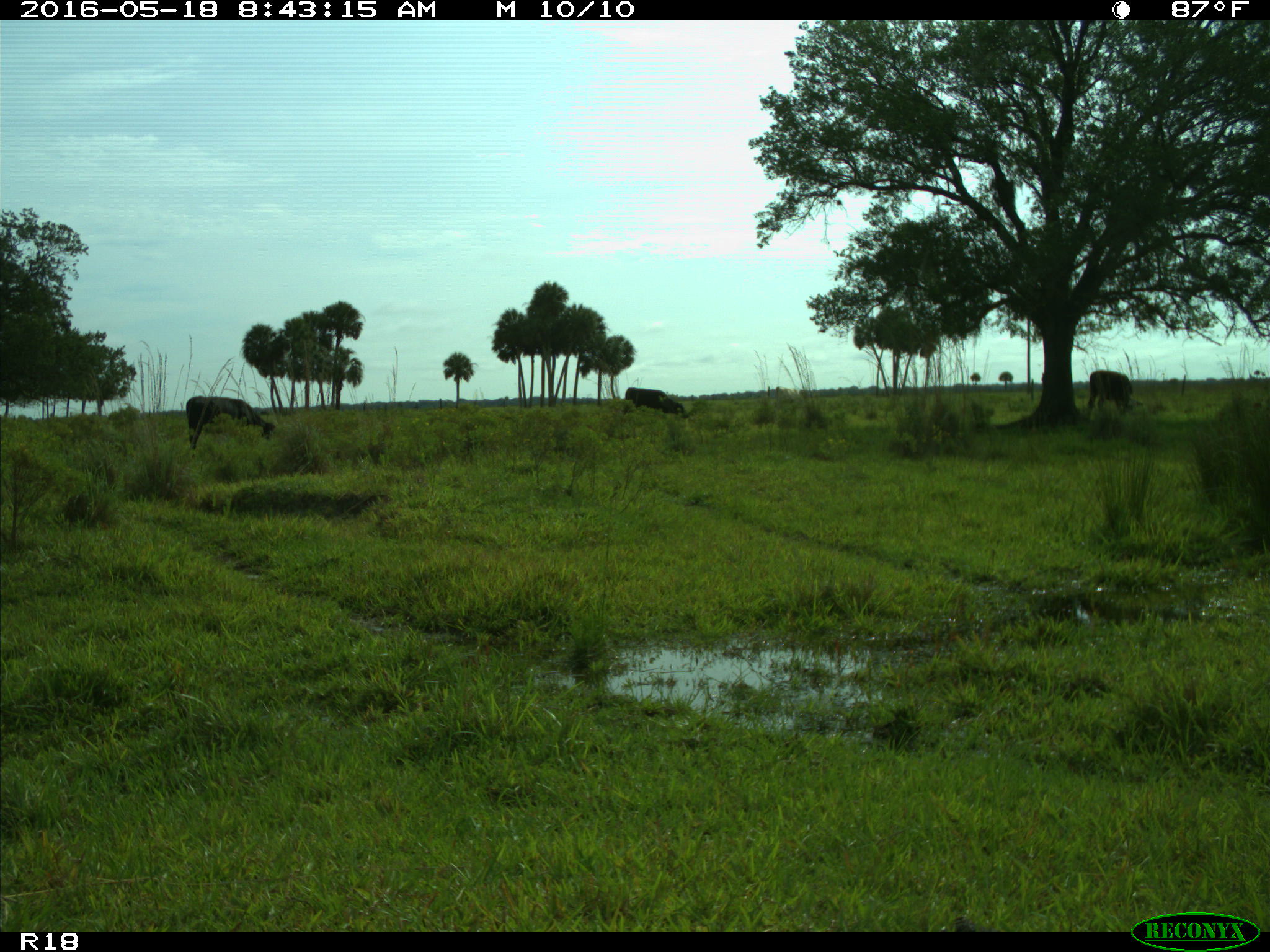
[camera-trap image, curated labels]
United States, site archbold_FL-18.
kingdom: Animalia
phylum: Chordata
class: Mammalia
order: Artiodactyla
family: Bovidae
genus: Bos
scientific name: Bos taurus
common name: domestic cow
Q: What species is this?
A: Bos taurus (domestic cow).